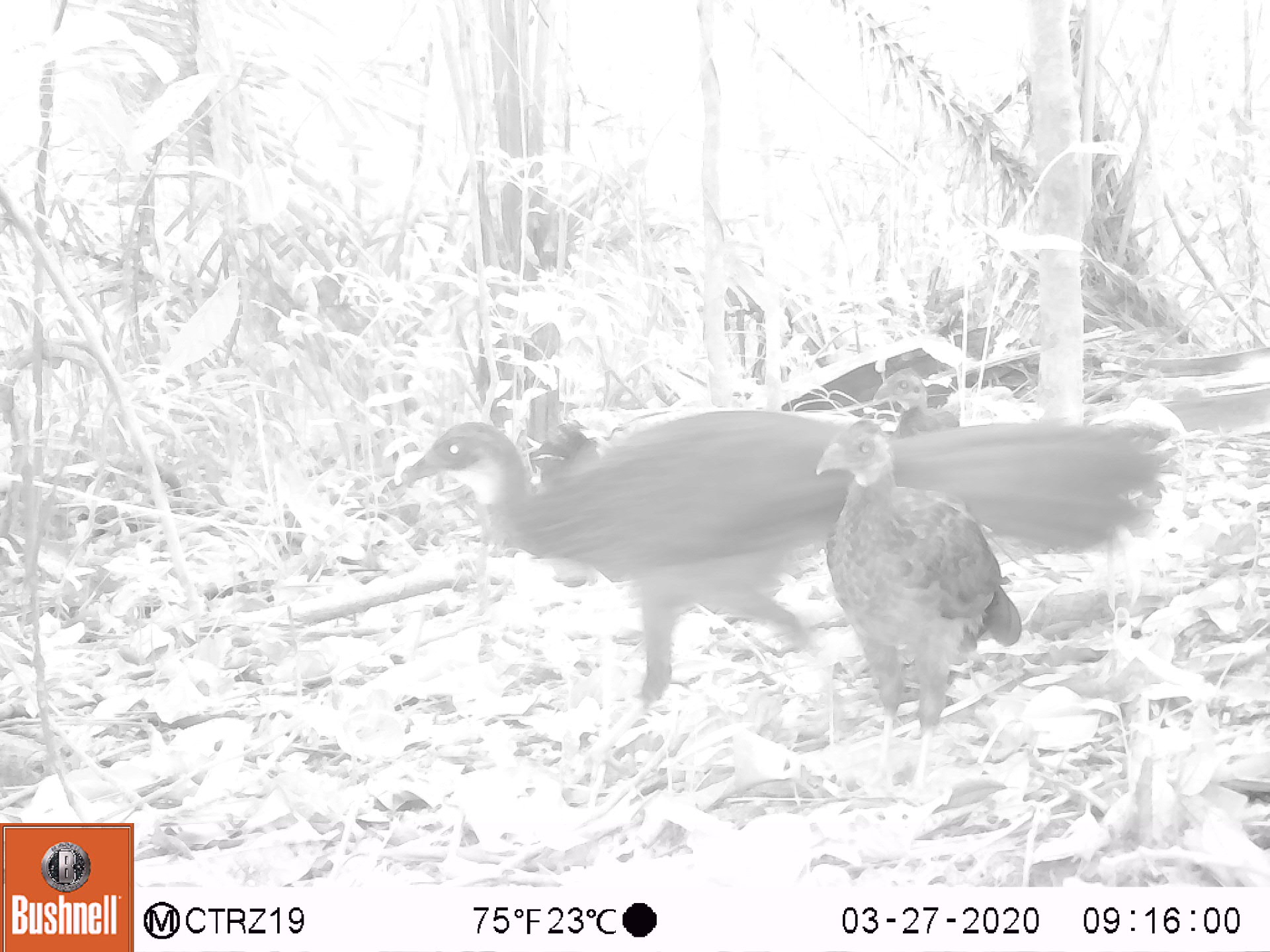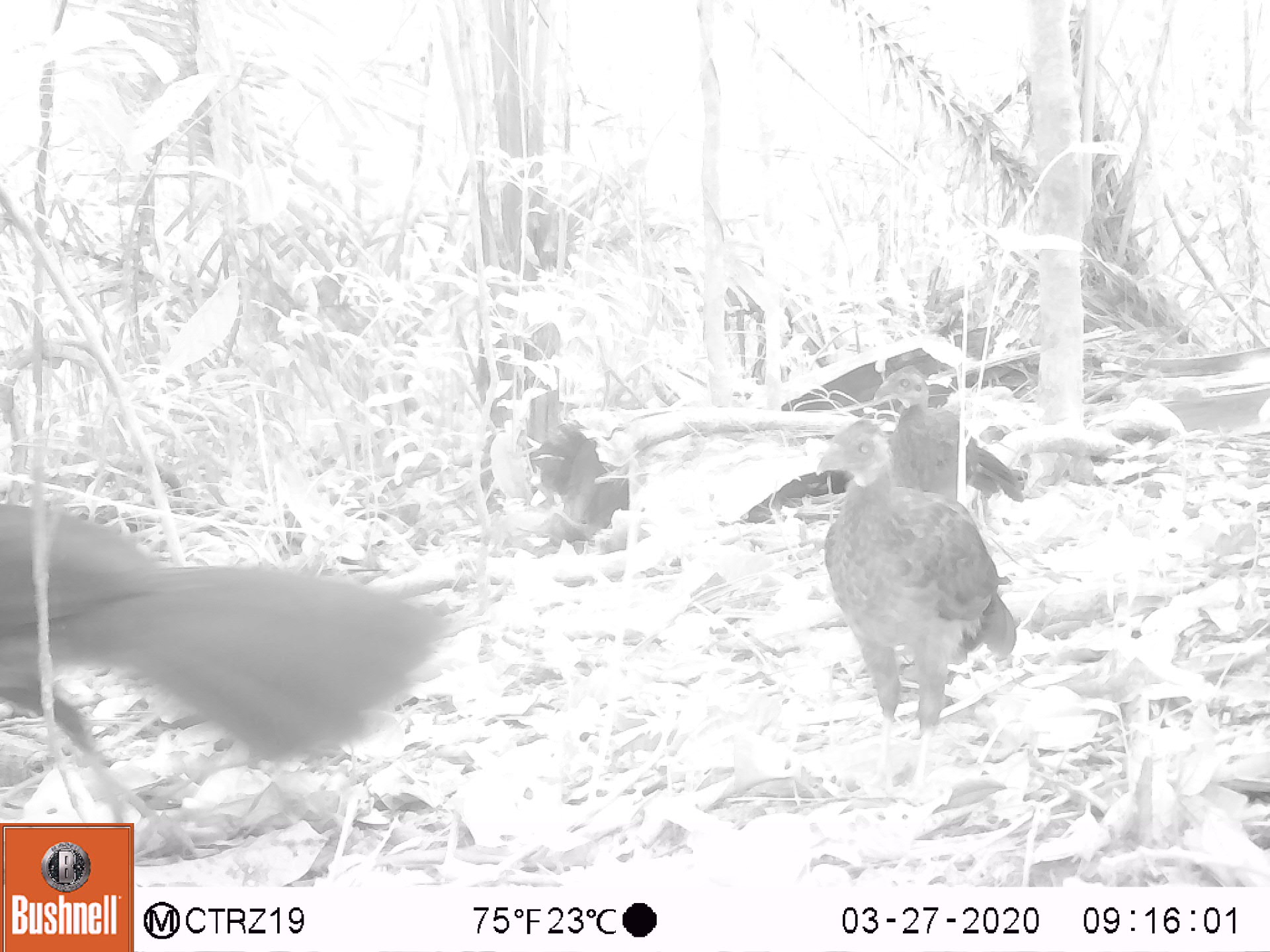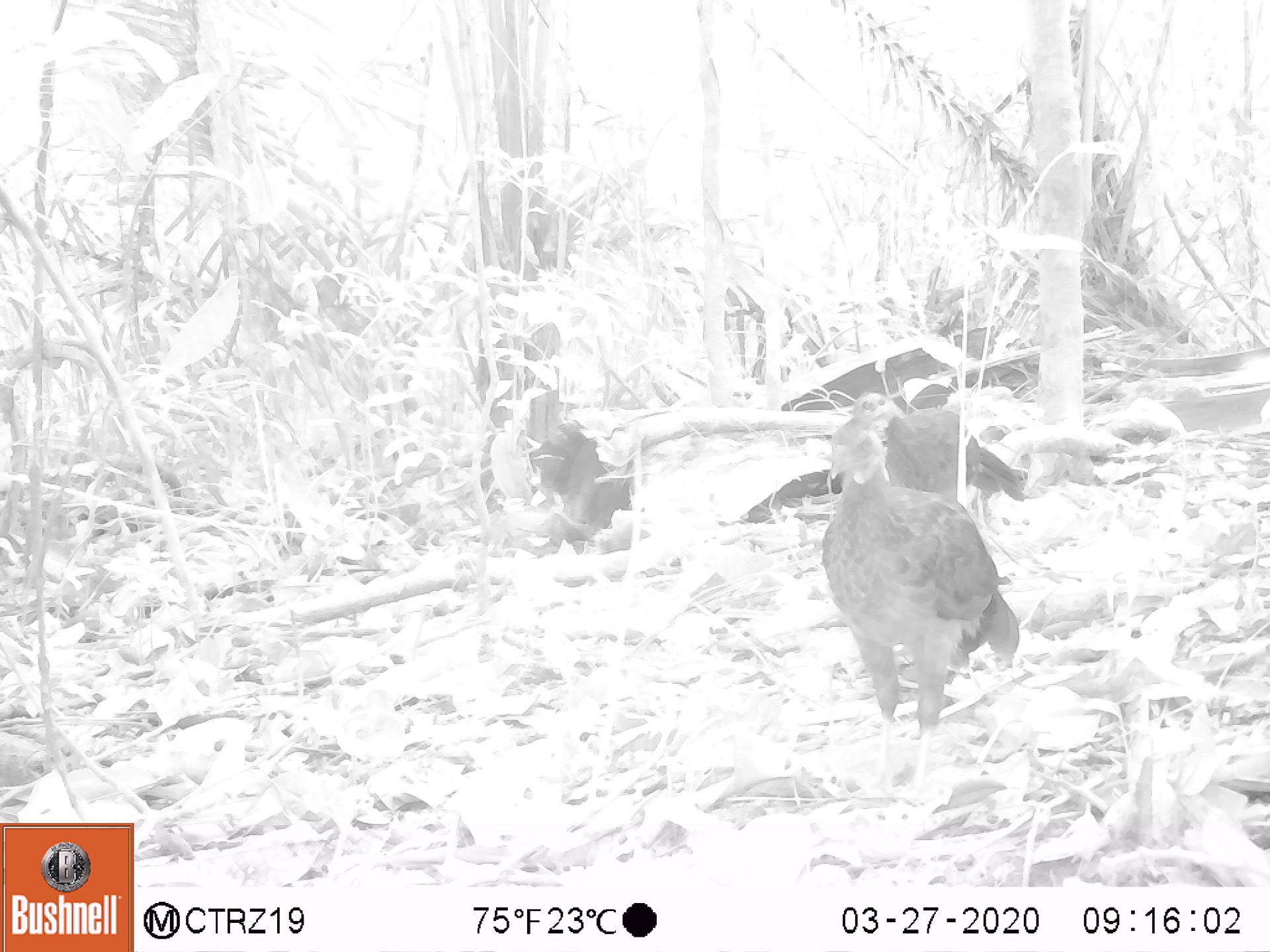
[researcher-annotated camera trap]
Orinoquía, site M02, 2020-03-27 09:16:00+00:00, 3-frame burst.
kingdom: Animalia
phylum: Chordata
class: Aves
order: Galliformes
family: Cracidae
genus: Penelope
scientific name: Penelope jacquacu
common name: spix's guan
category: spixs guan